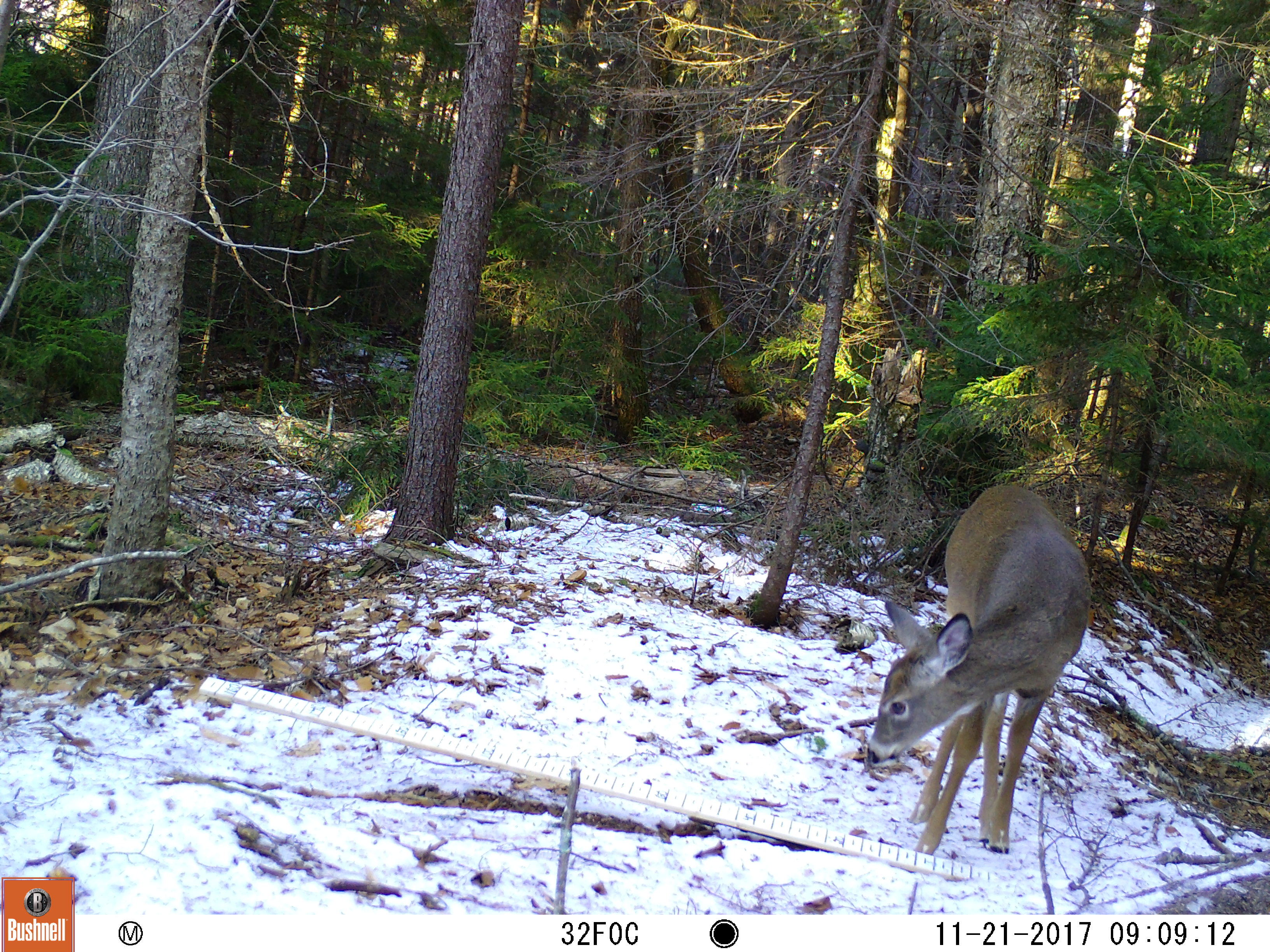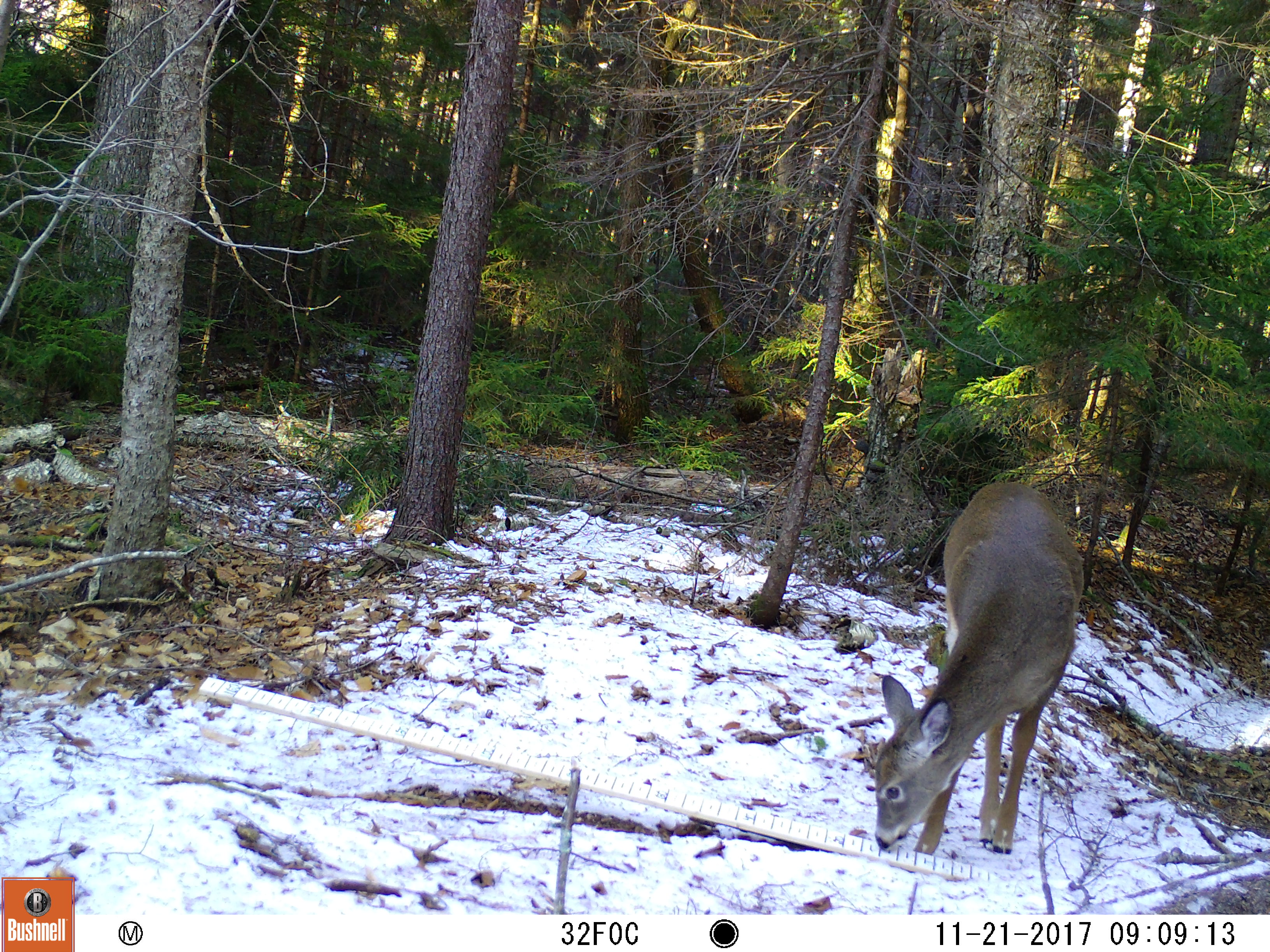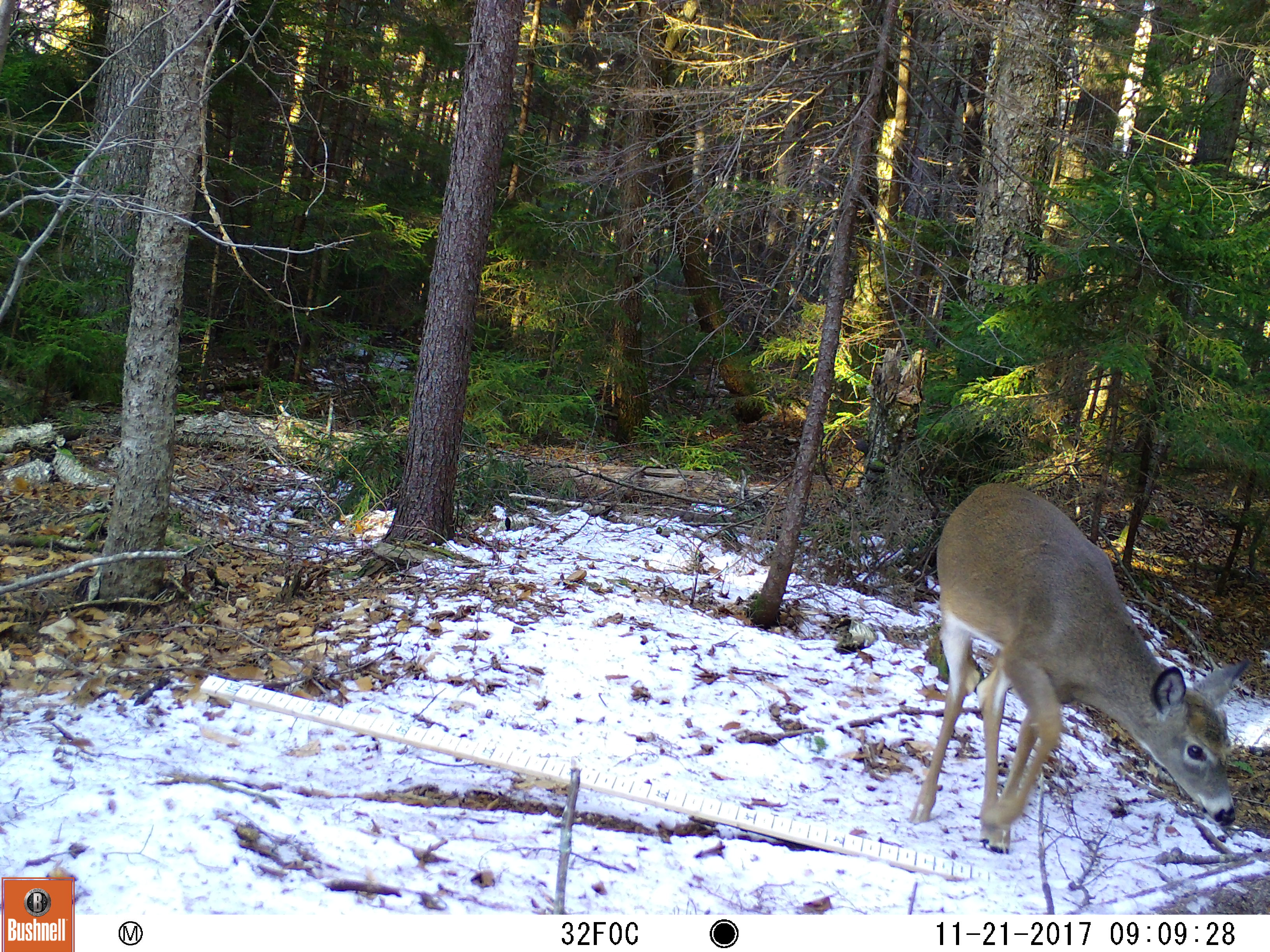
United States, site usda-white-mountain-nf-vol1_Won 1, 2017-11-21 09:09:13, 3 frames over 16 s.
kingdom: Animalia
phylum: Chordata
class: Mammalia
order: Artiodactyla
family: Cervidae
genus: Odocoileus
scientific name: Odocoileus virginianus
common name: white-tailed deer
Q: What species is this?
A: White-tailed deer (Odocoileus virginianus).